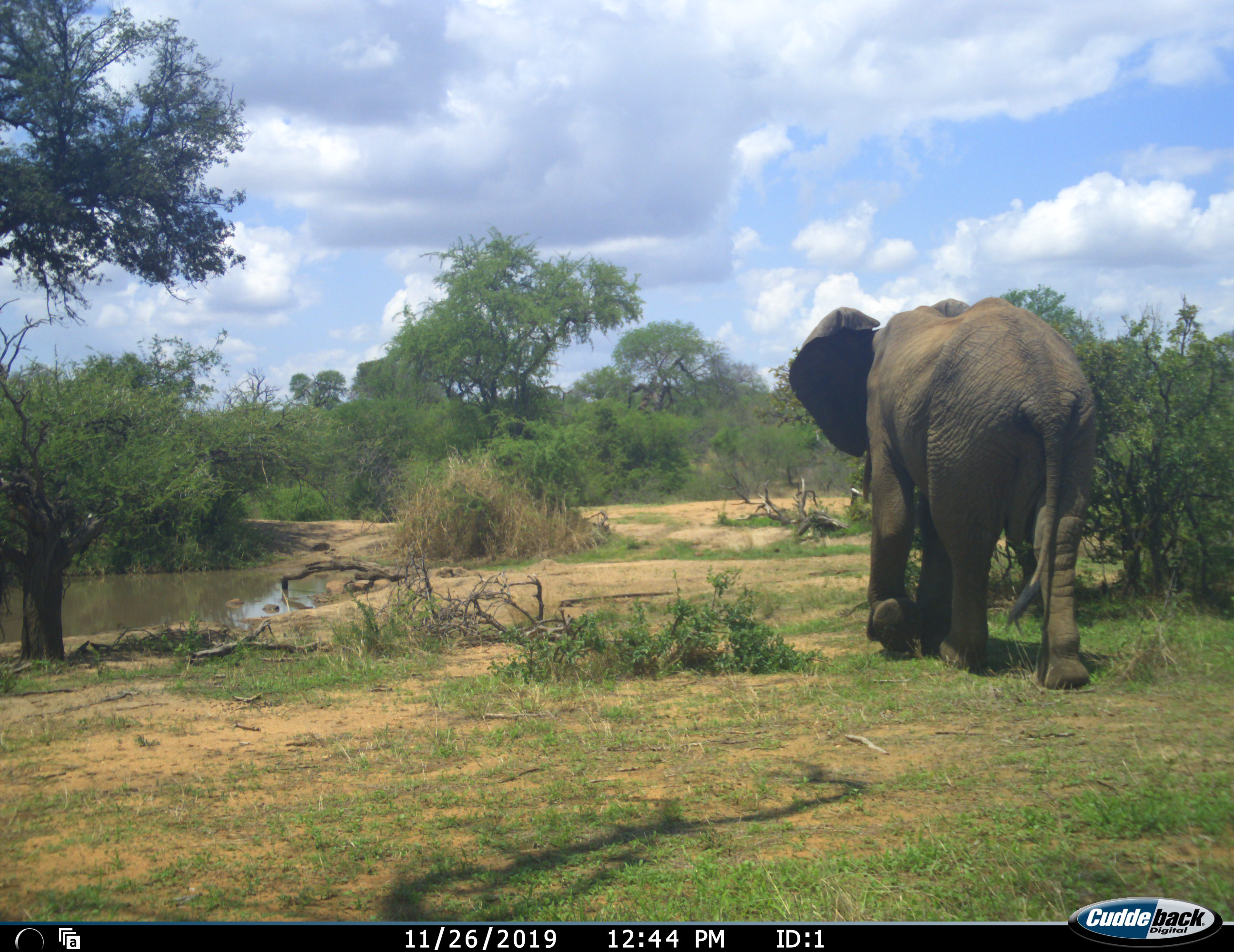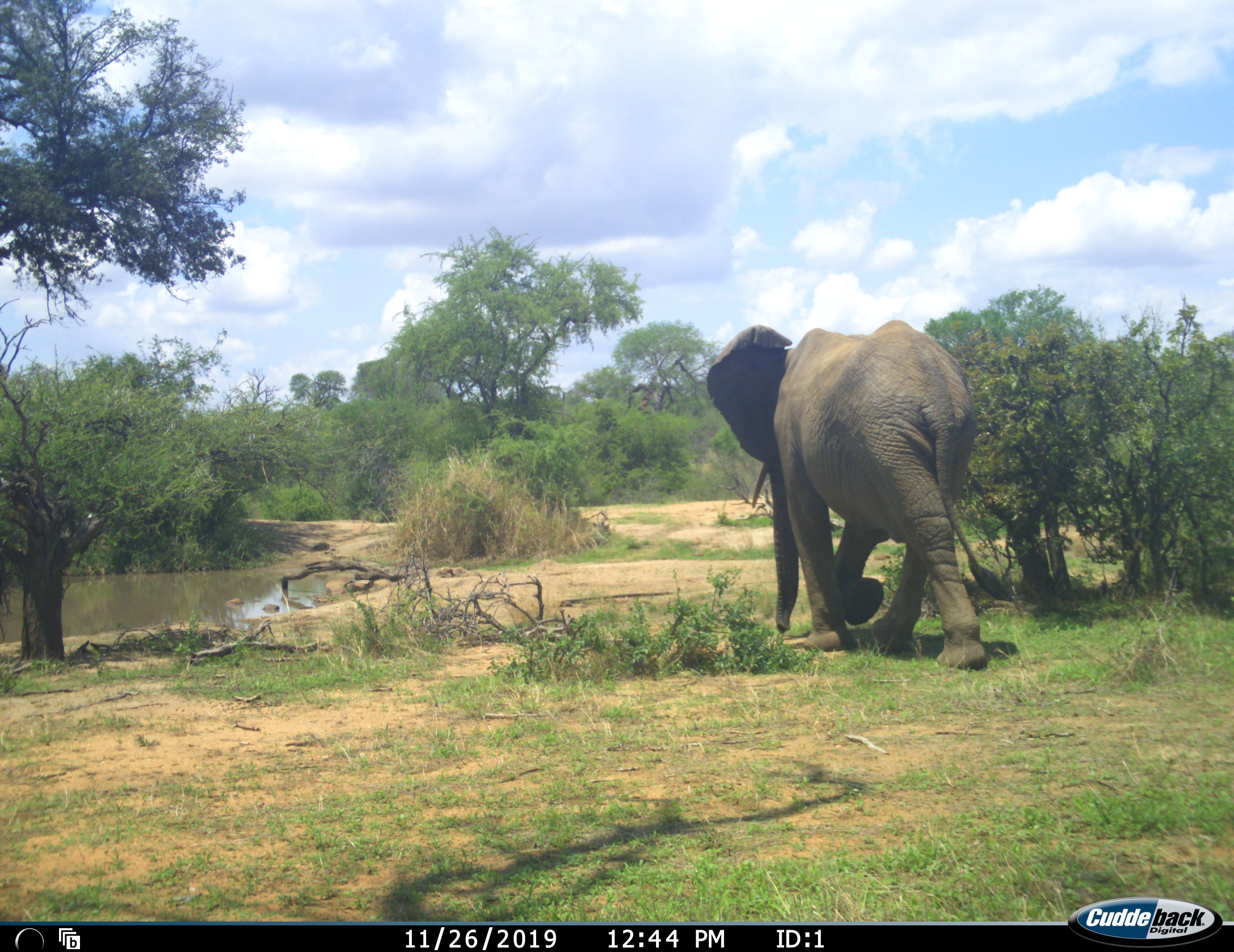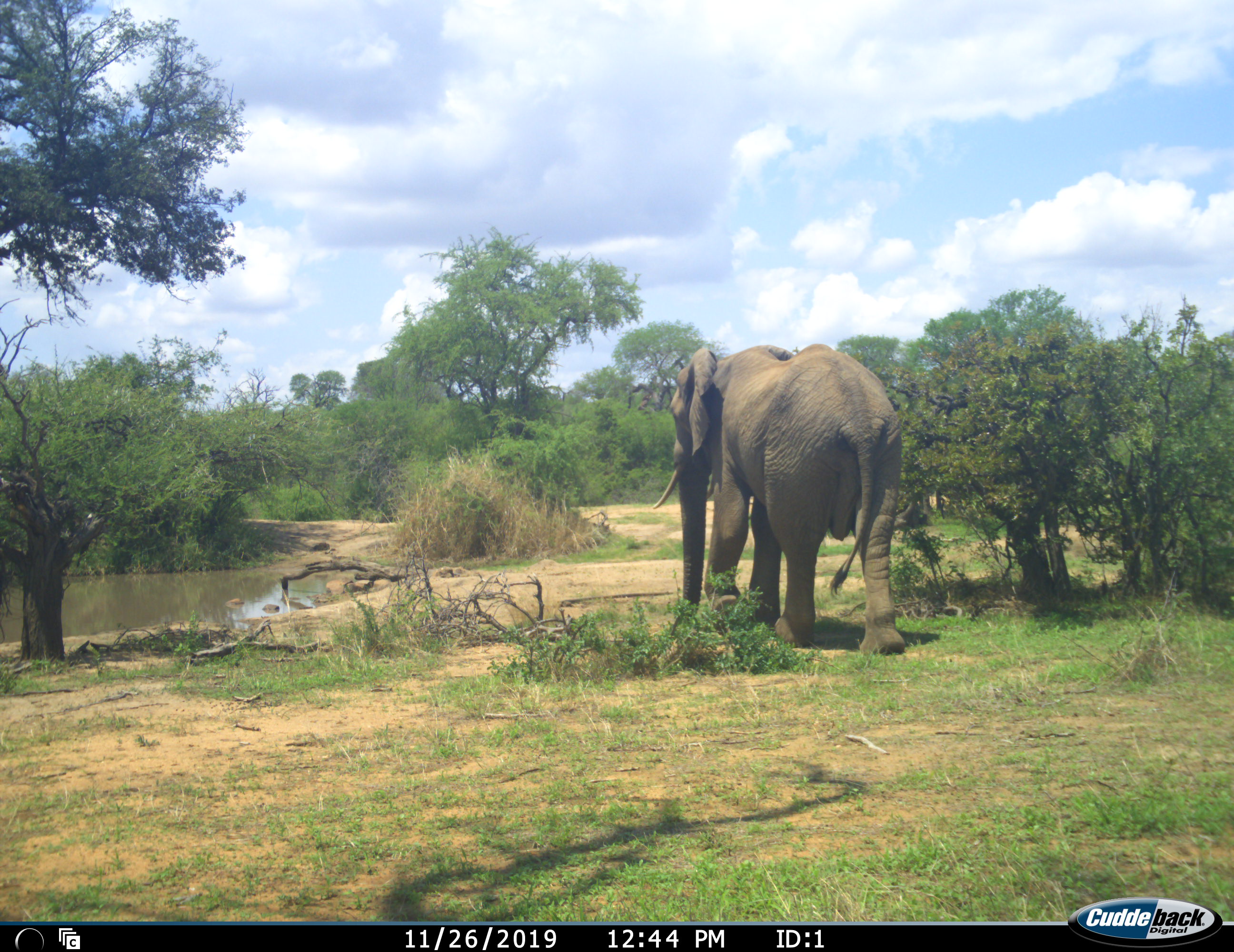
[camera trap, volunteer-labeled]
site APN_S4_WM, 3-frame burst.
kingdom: Animalia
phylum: Chordata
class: Mammalia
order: Proboscidea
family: Elephantidae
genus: Loxodonta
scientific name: Loxodonta africana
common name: african bush elephant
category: elephant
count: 1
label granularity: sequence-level